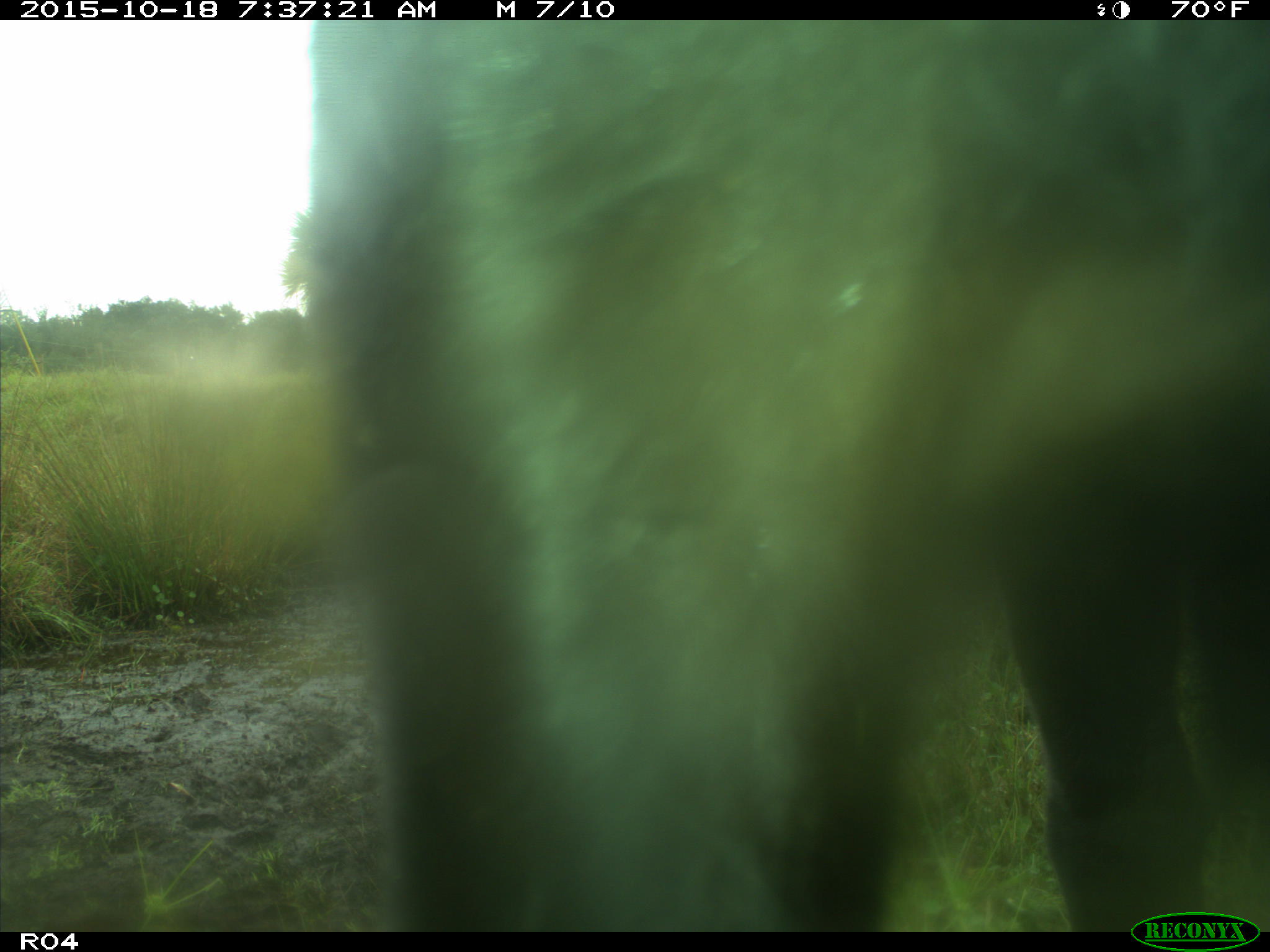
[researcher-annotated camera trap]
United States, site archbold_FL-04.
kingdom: Animalia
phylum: Chordata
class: Mammalia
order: Artiodactyla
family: Bovidae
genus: Bos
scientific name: Bos taurus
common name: domestic cow